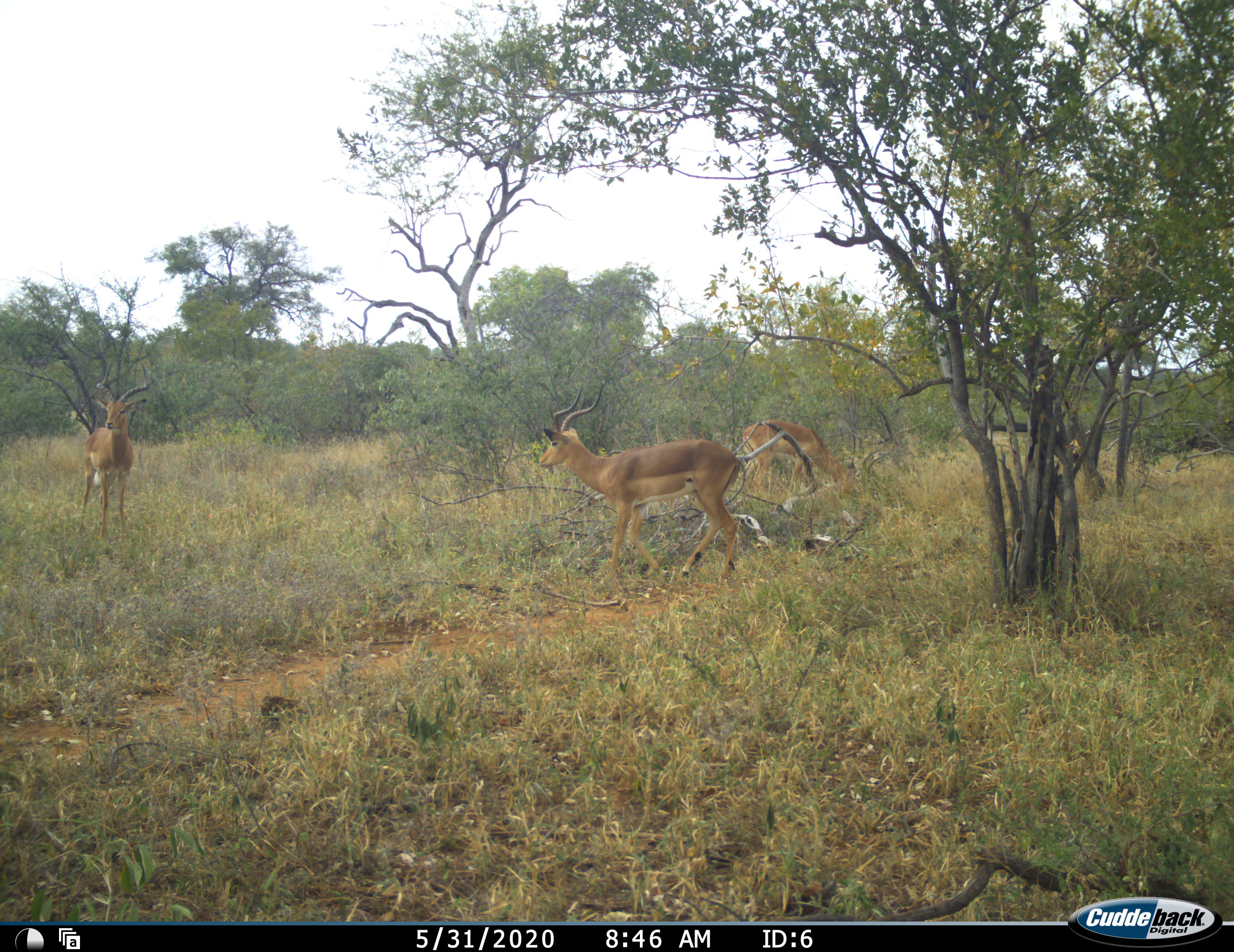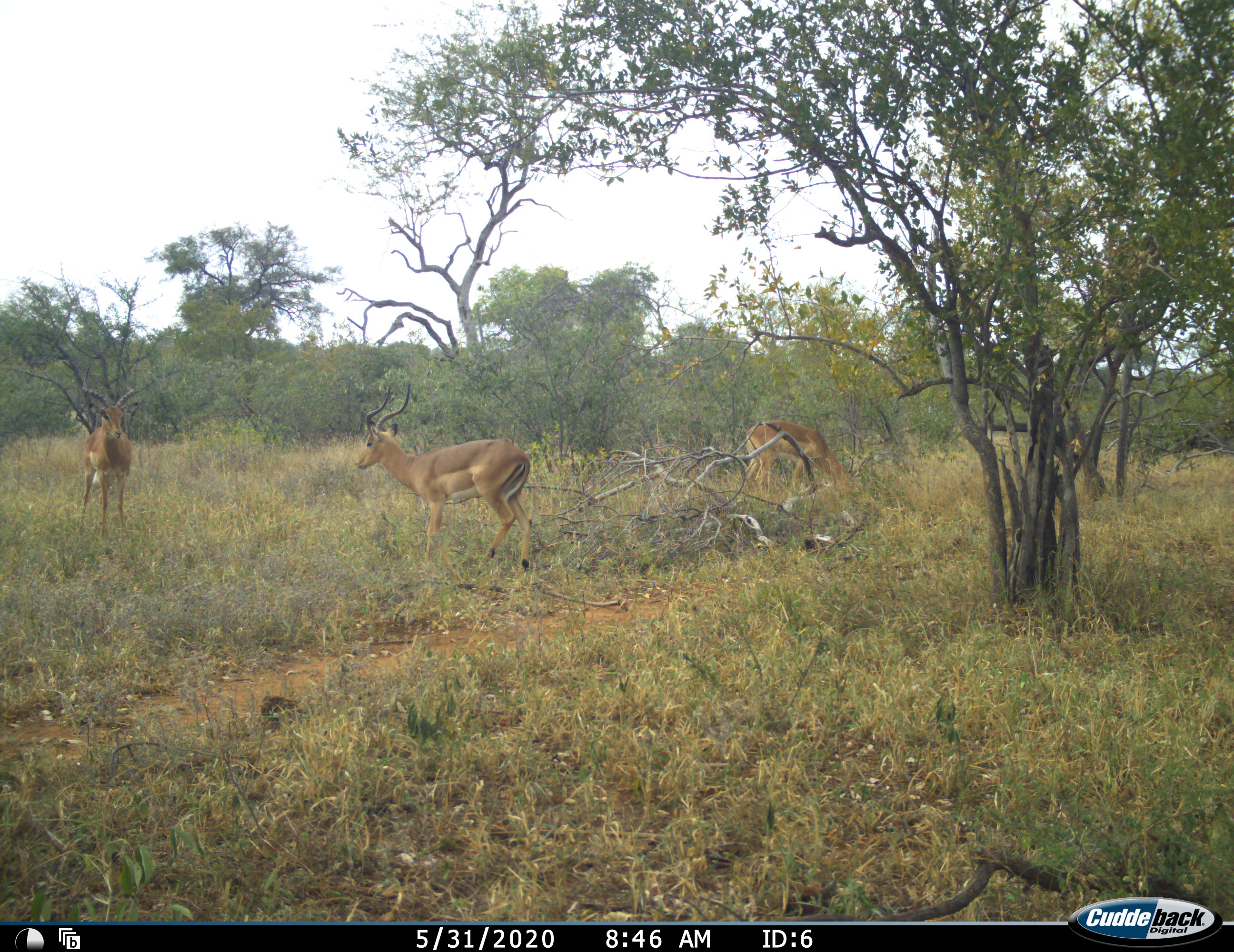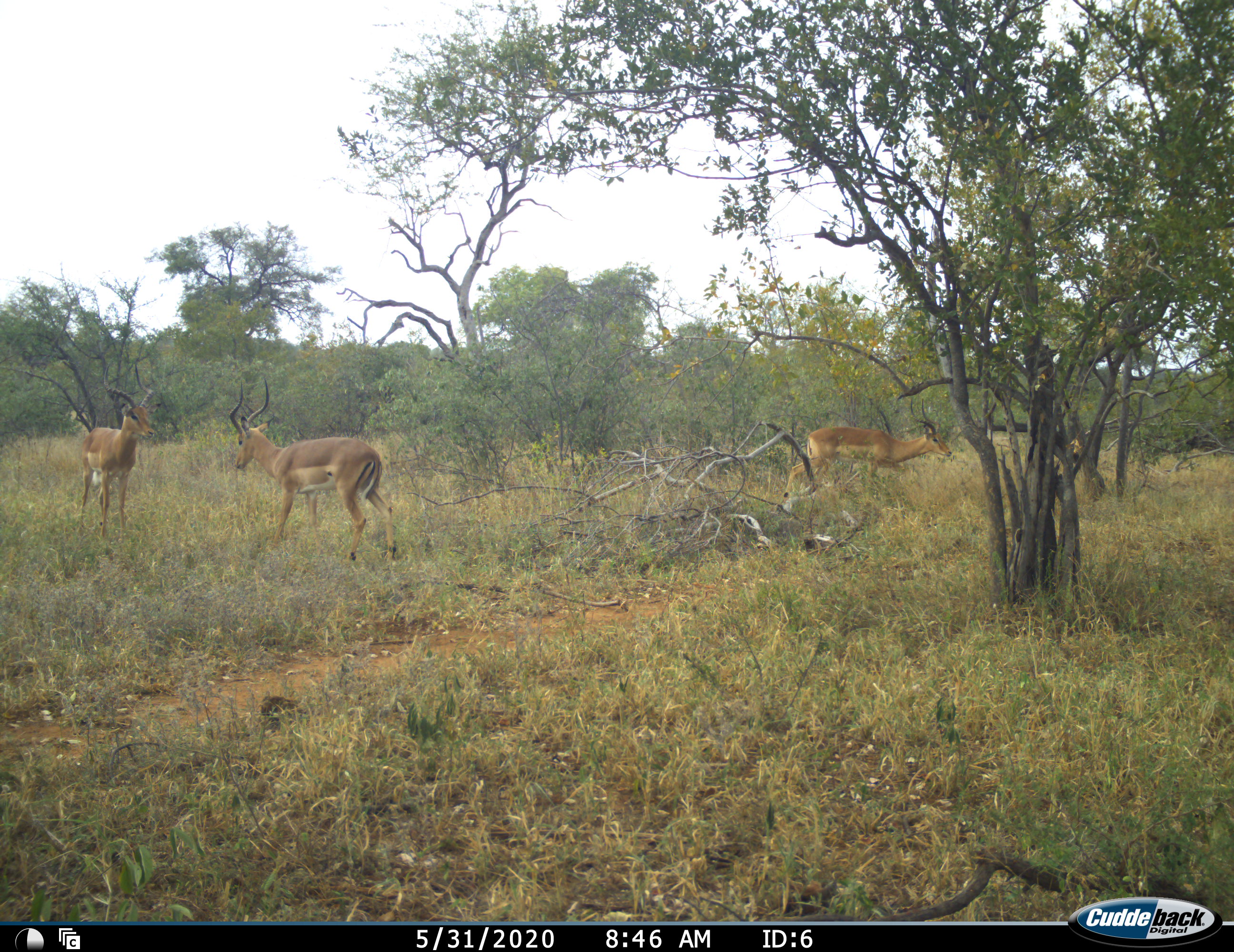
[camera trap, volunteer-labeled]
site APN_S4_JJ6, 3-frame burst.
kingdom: Animalia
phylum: Chordata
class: Mammalia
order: Artiodactyla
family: Bovidae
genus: Aepyceros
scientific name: Aepyceros melampus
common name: impala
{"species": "impala (Aepyceros melampus)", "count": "3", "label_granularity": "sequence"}